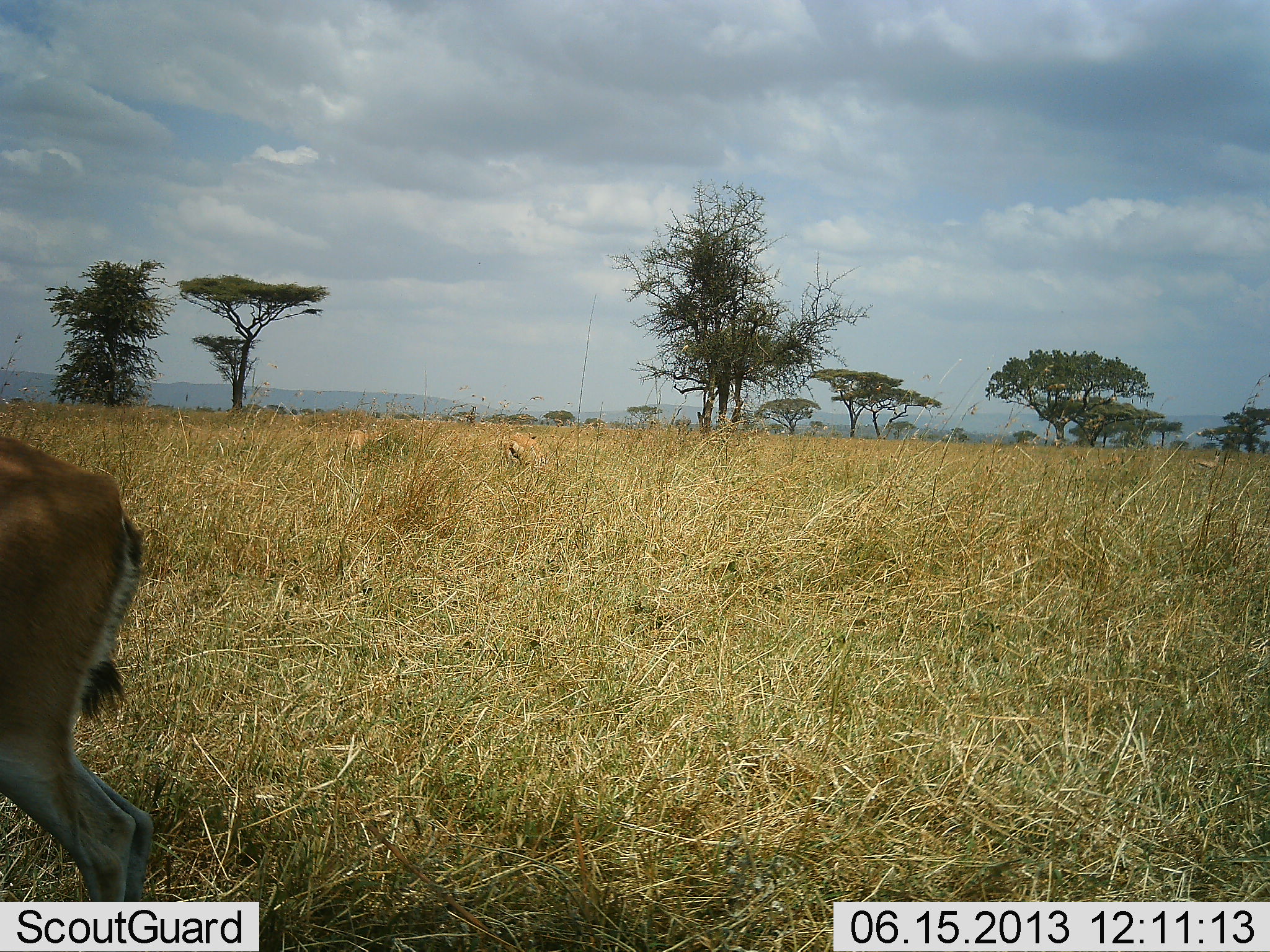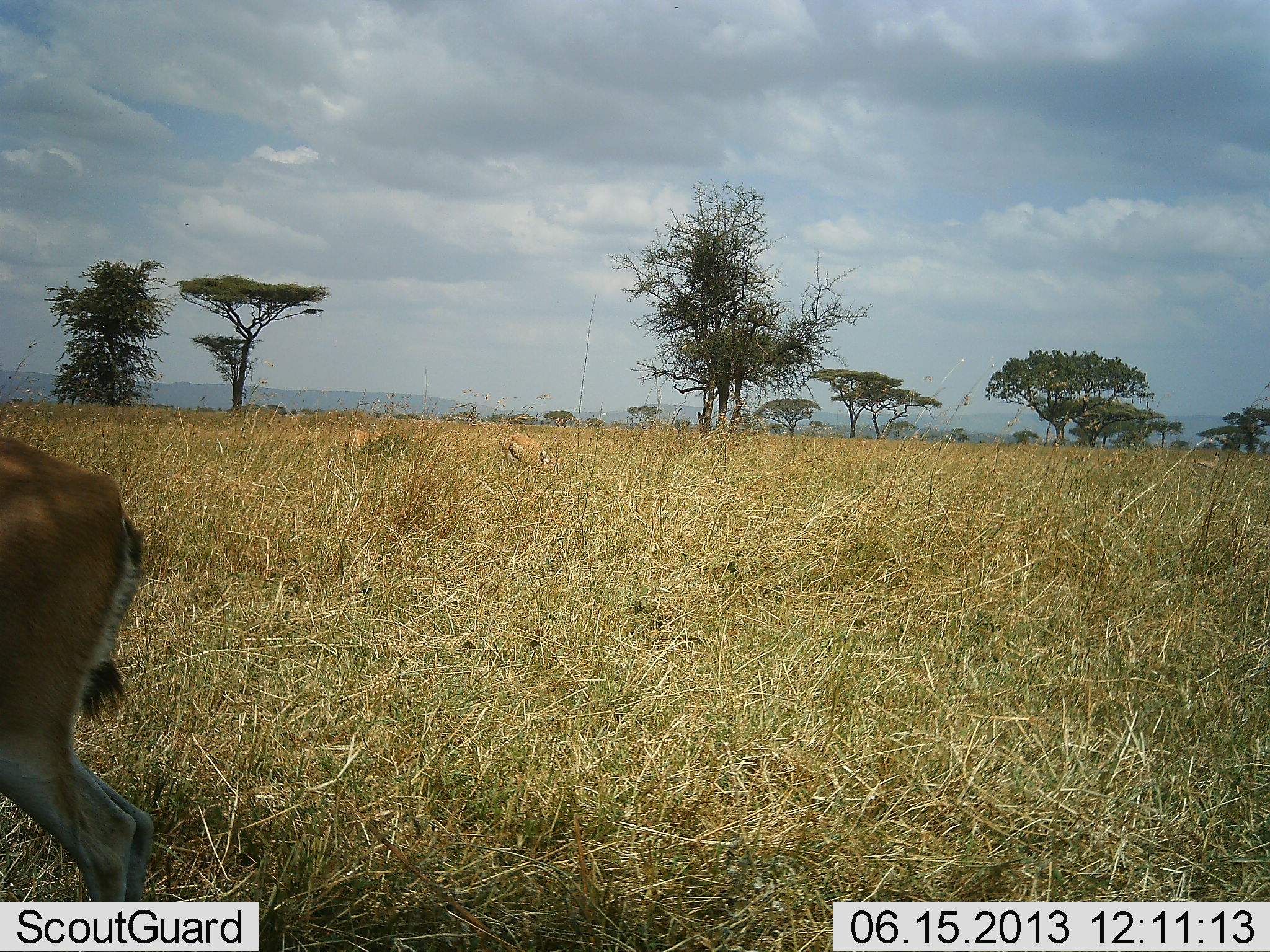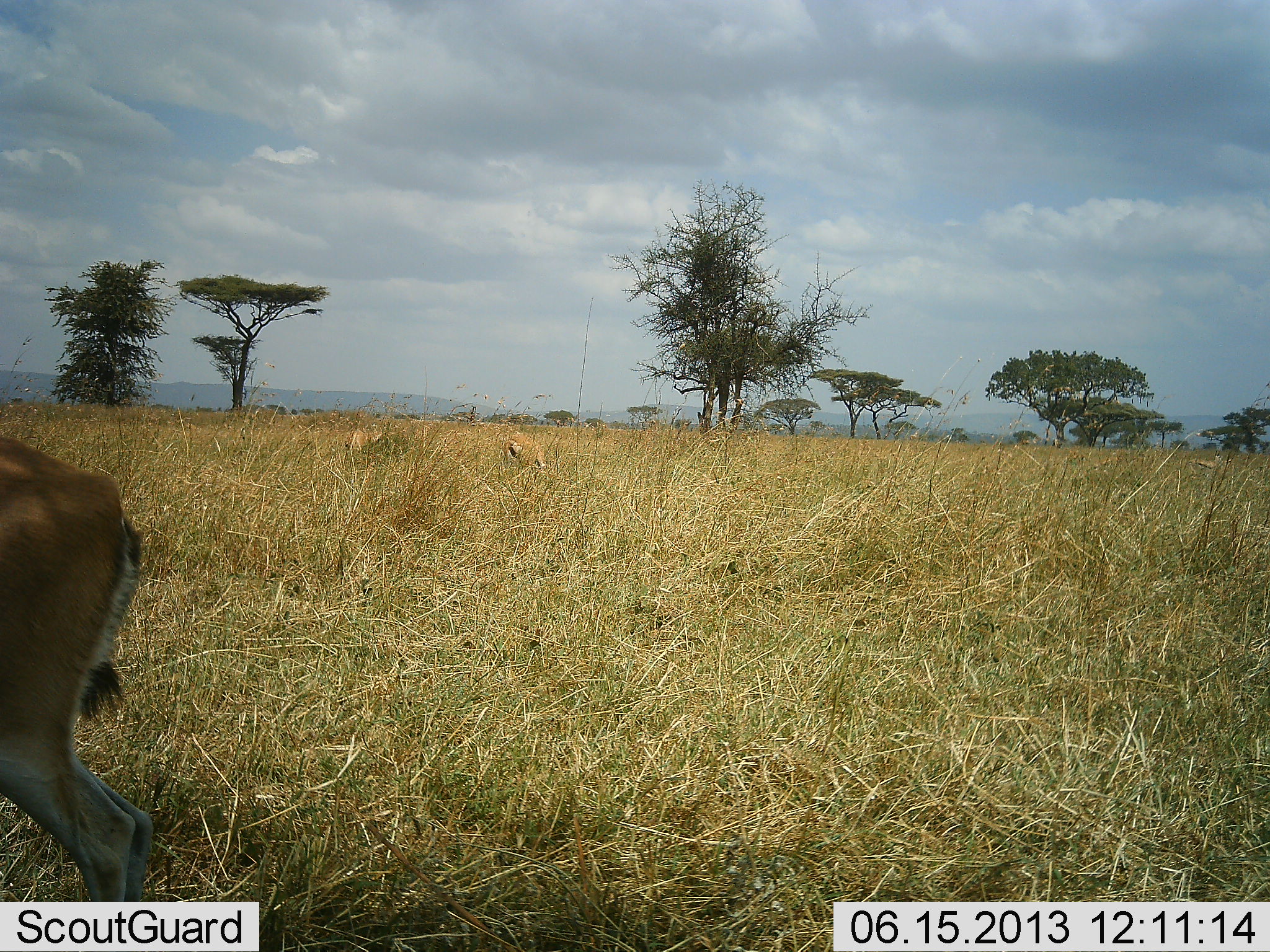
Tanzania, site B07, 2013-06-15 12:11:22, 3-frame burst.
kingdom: Animalia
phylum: Chordata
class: Mammalia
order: Artiodactyla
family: Bovidae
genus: Eudorcas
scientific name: Eudorcas thomsonii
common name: thomson's gazelle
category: gazellethomsons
Gazellethomsons (thomson's gazelle) (Eudorcas thomsonii), count 3. Behavior (volunteer vote fractions): standing 41%, resting 0%, moving 6%, interacting 0%. Young present (vote fraction): 0%. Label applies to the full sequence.